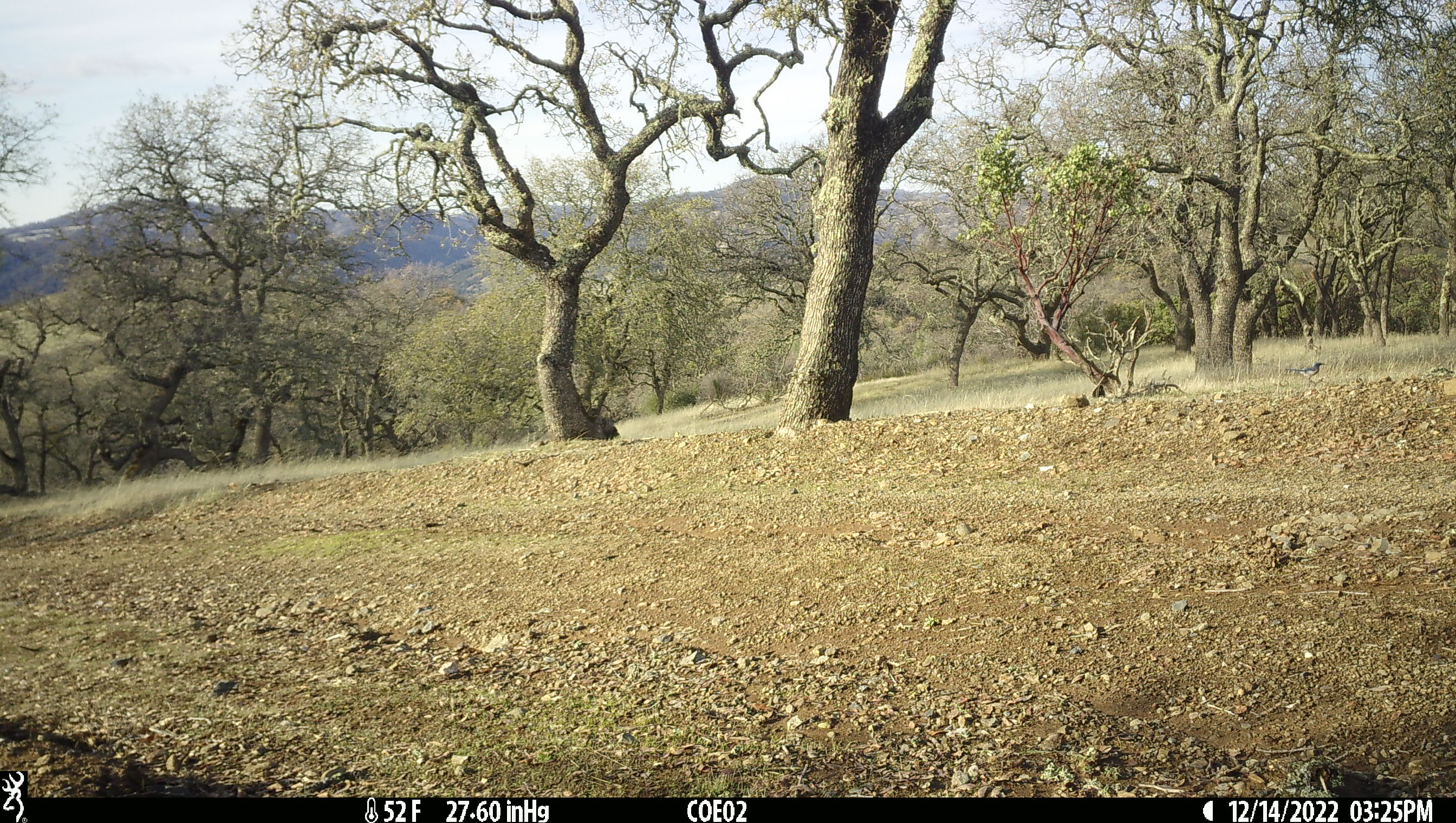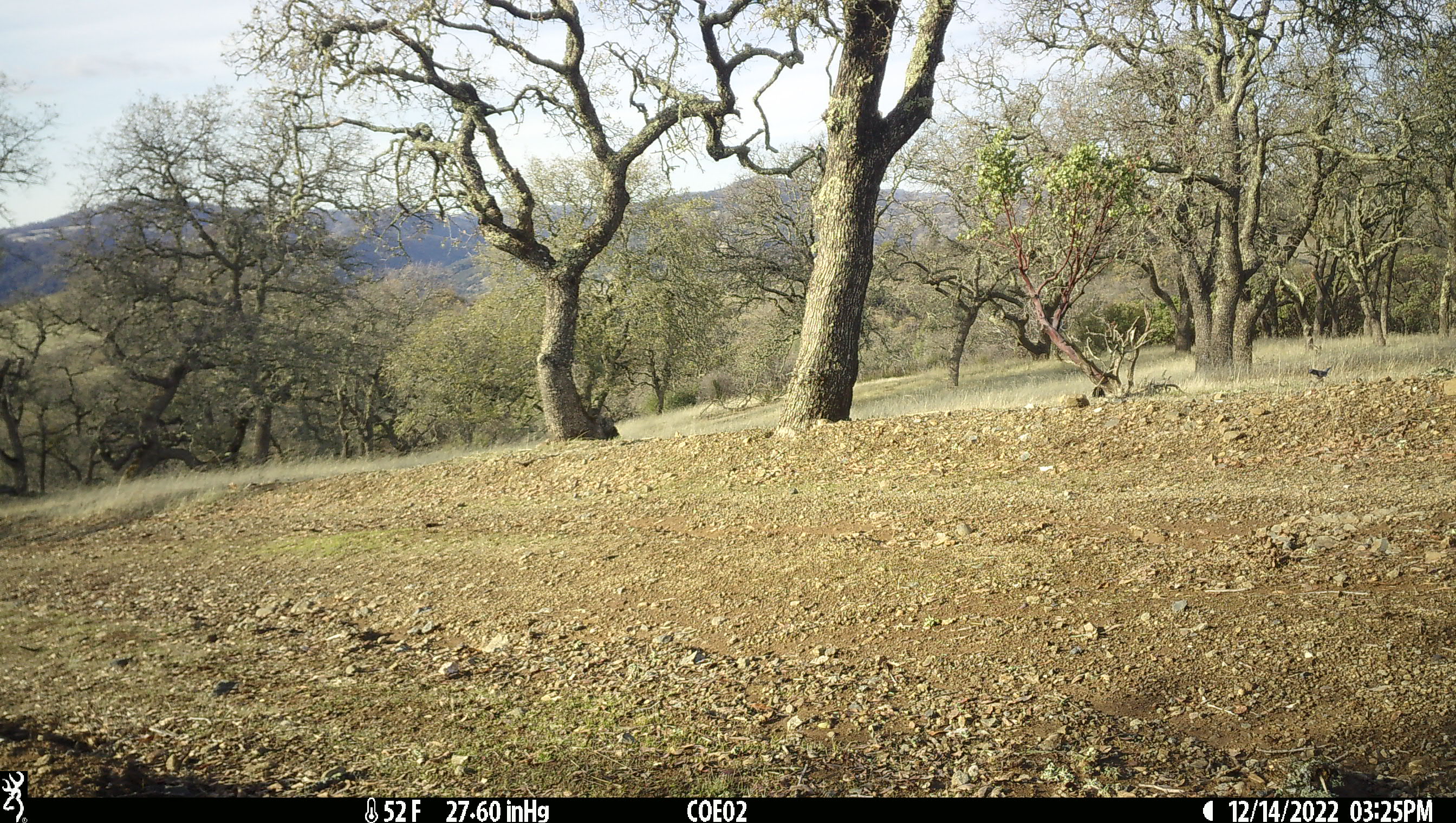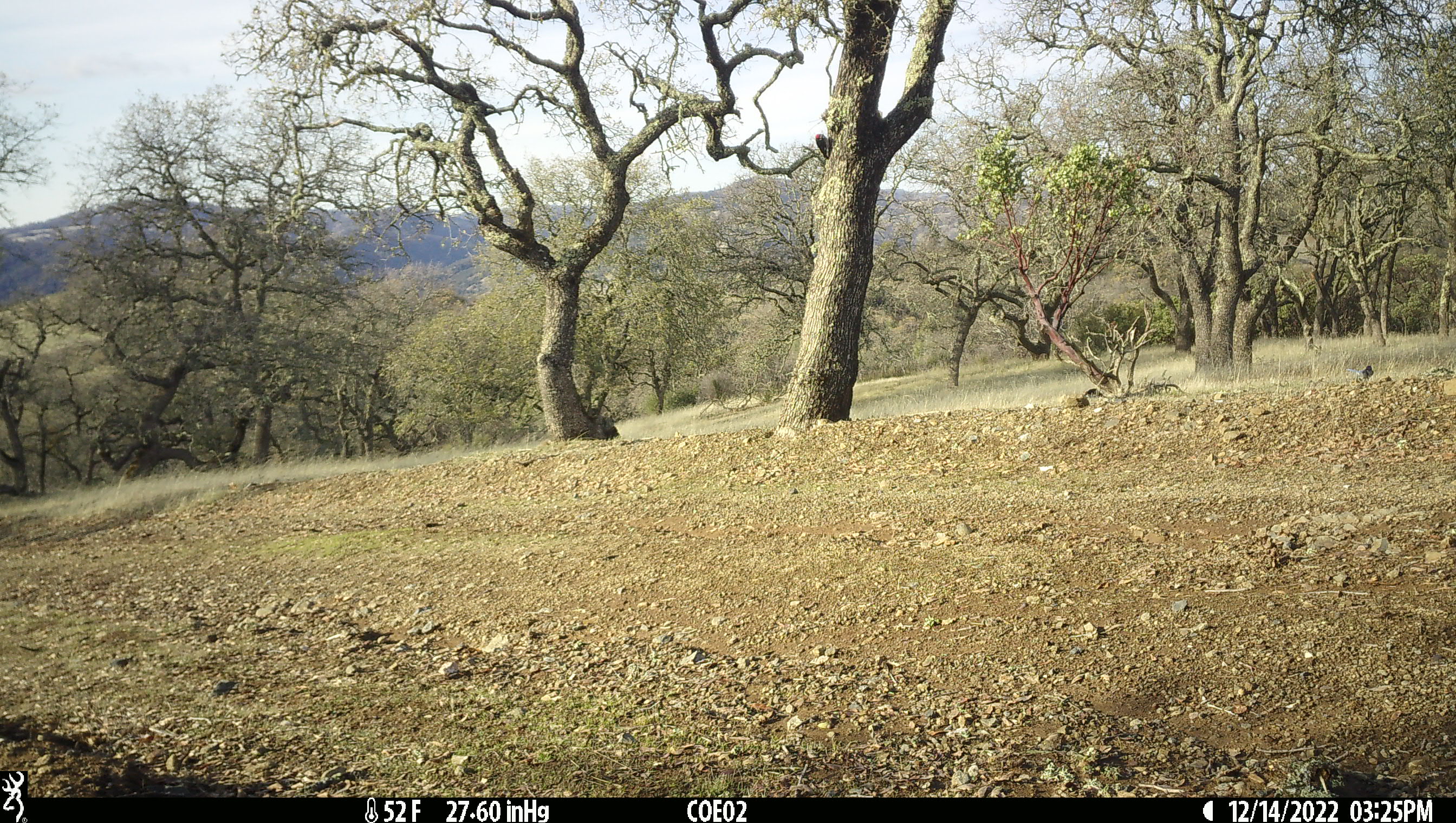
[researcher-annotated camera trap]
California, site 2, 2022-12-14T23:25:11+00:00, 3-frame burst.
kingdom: Animalia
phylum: Chordata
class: Aves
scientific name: Aves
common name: bird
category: unknown bird